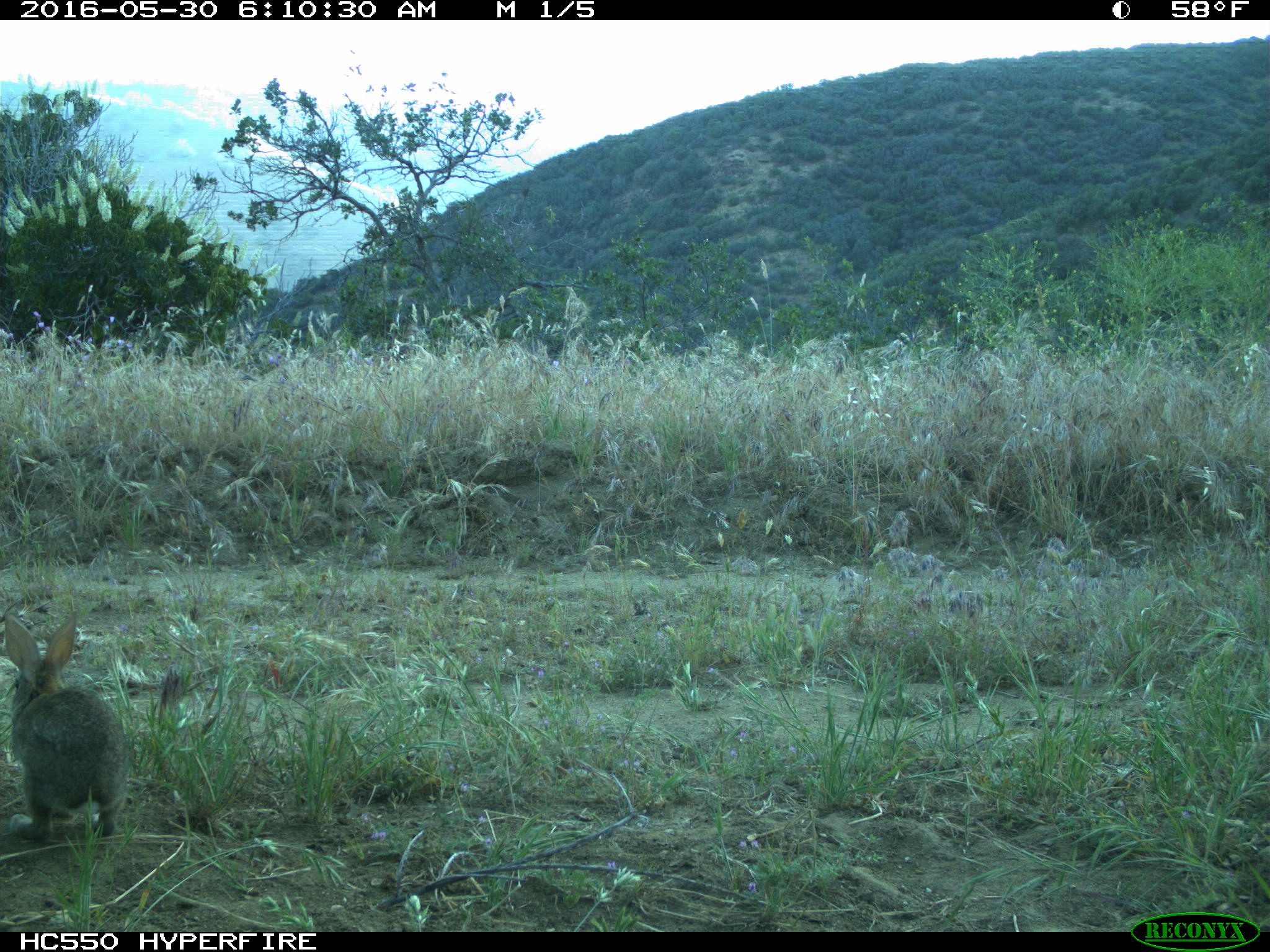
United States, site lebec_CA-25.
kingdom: Animalia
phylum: Chordata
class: Mammalia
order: Lagomorpha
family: Leporidae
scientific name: Leporidae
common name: rabbits and hares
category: unidentified rabbit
Unidentified rabbit (rabbits and hares) (Leporidae).